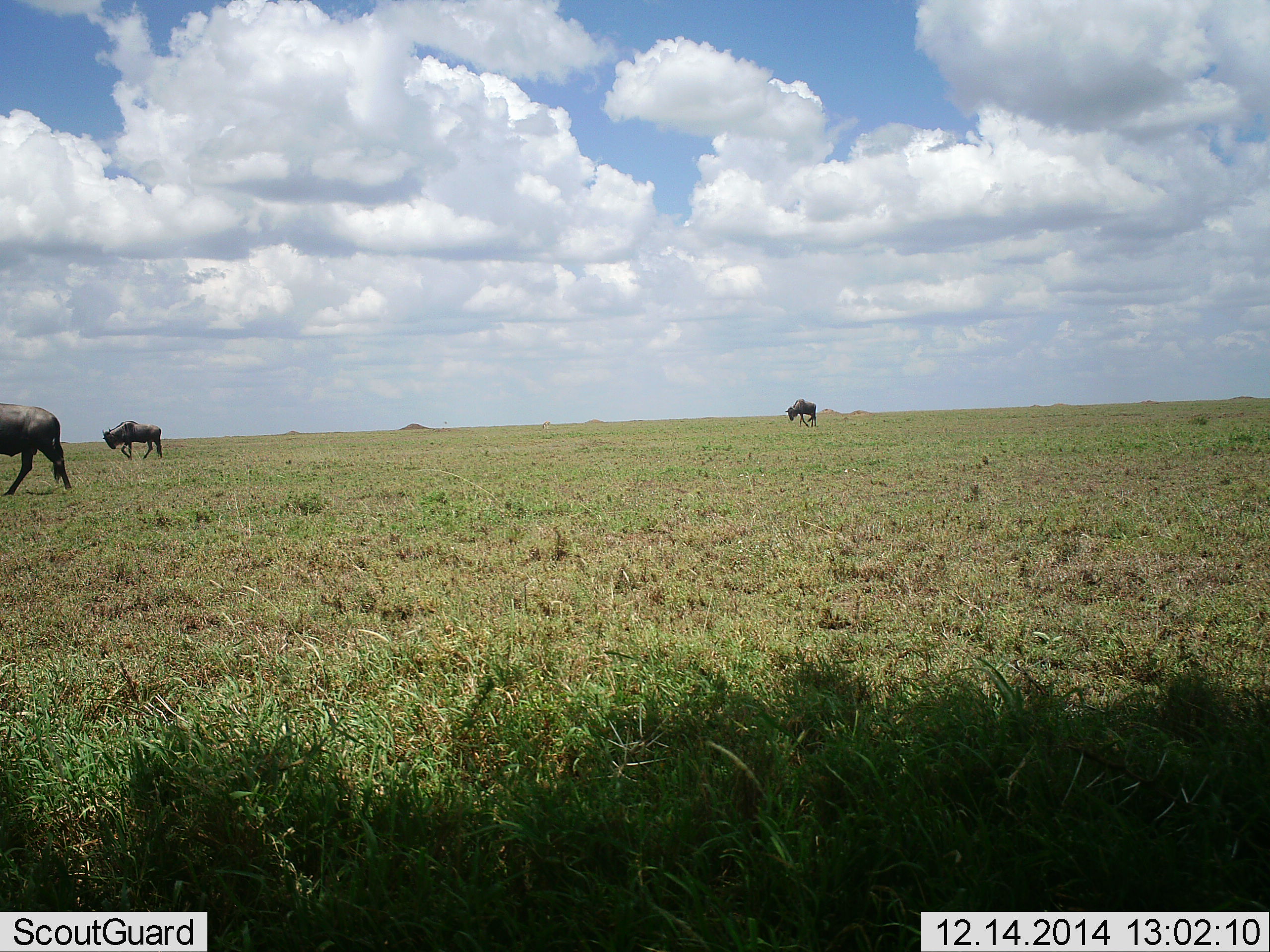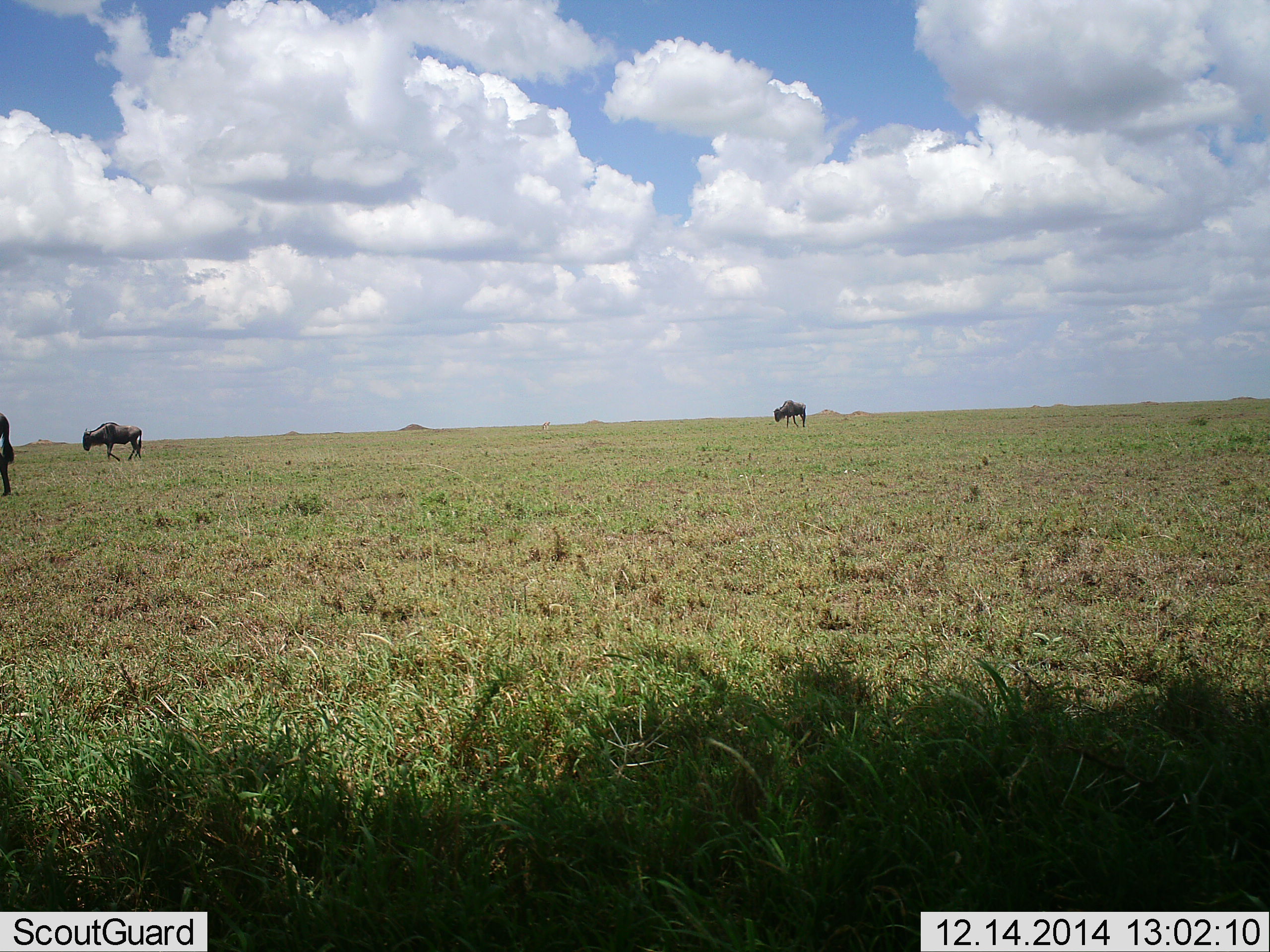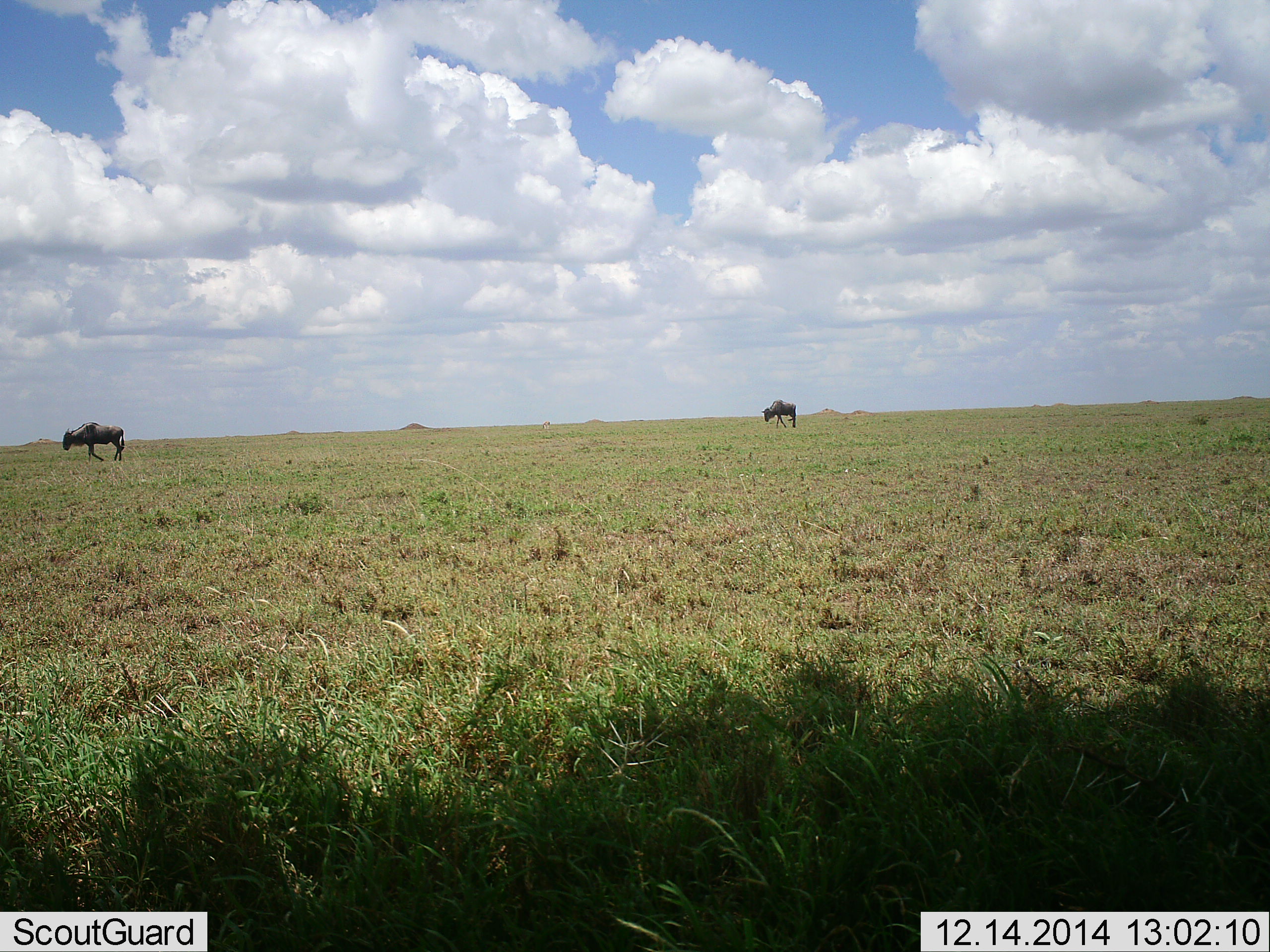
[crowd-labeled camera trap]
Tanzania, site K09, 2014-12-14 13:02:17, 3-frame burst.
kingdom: Animalia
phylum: Chordata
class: Mammalia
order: Artiodactyla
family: Bovidae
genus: Connochaetes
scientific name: Connochaetes taurinus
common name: blue wildebeest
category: wildebeest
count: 3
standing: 10%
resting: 0%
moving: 90%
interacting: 0%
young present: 0%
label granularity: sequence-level